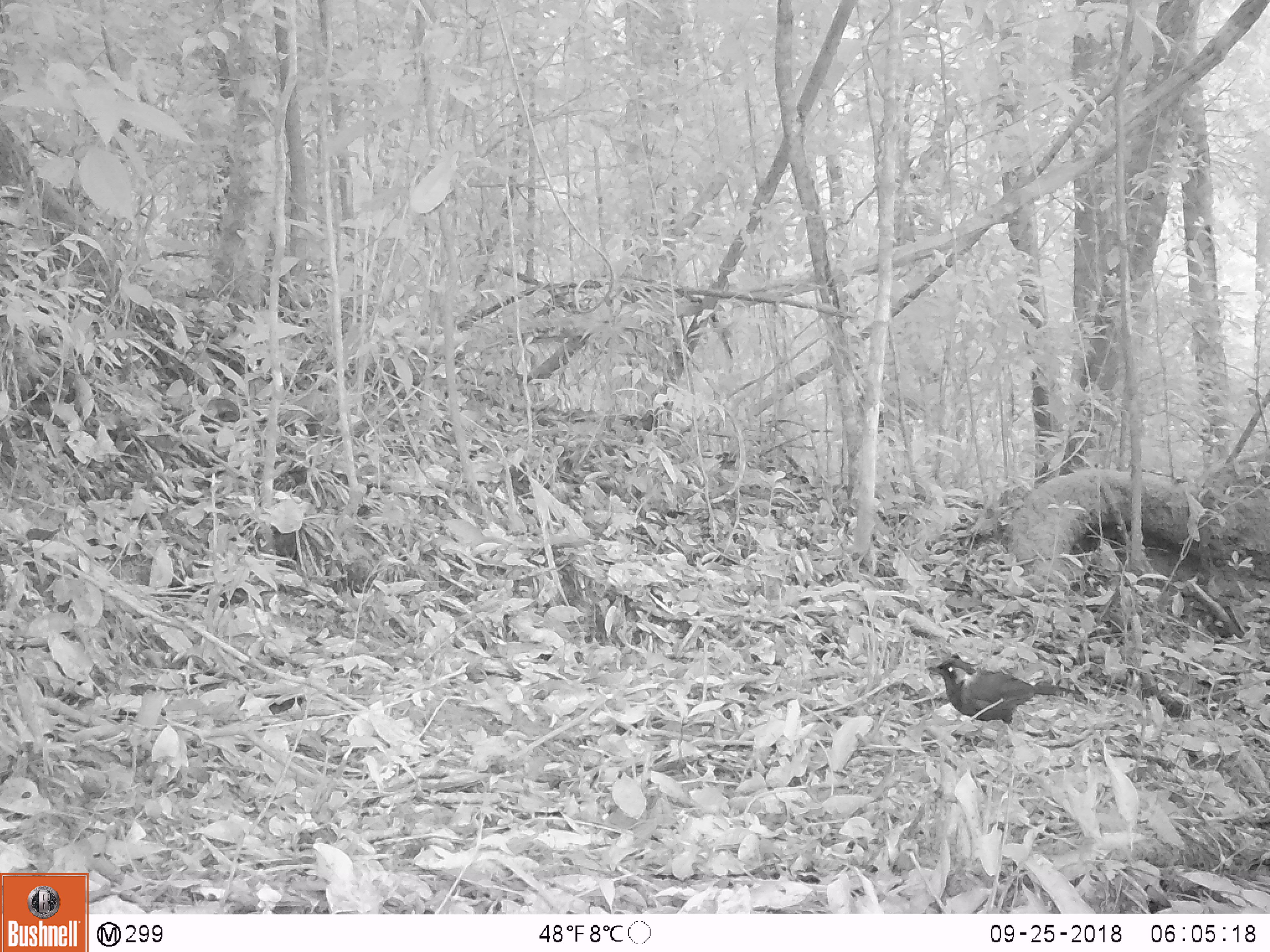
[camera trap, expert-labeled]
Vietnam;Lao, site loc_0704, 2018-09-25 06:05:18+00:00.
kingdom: Animalia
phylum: Chordata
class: Aves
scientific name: Aves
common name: bird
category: unidentified bird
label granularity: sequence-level